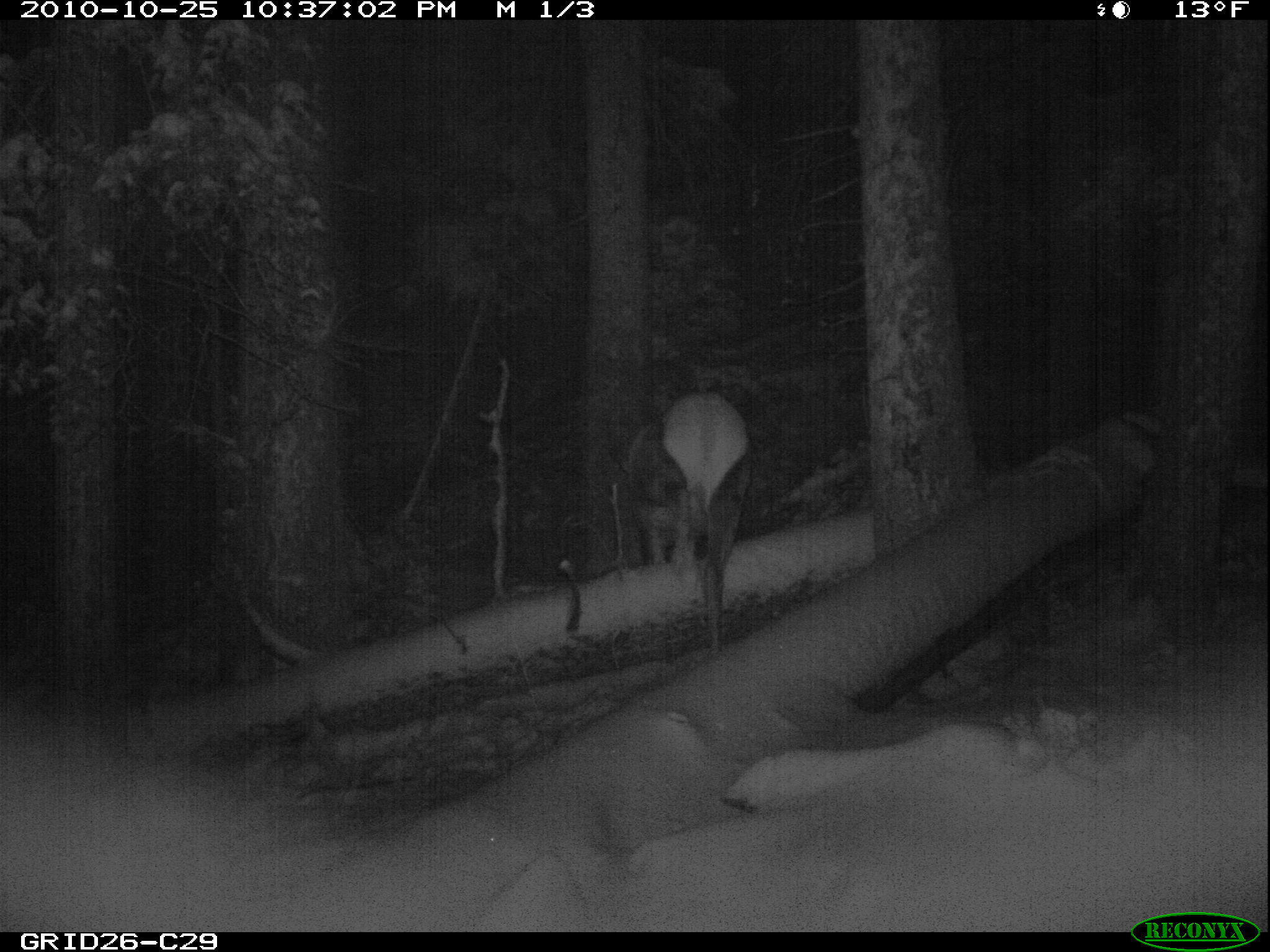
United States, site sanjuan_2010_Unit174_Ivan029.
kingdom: Animalia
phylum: Chordata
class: Mammalia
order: Artiodactyla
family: Cervidae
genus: Cervus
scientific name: Cervus elaphus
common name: red deer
Cervus elaphus (red deer).